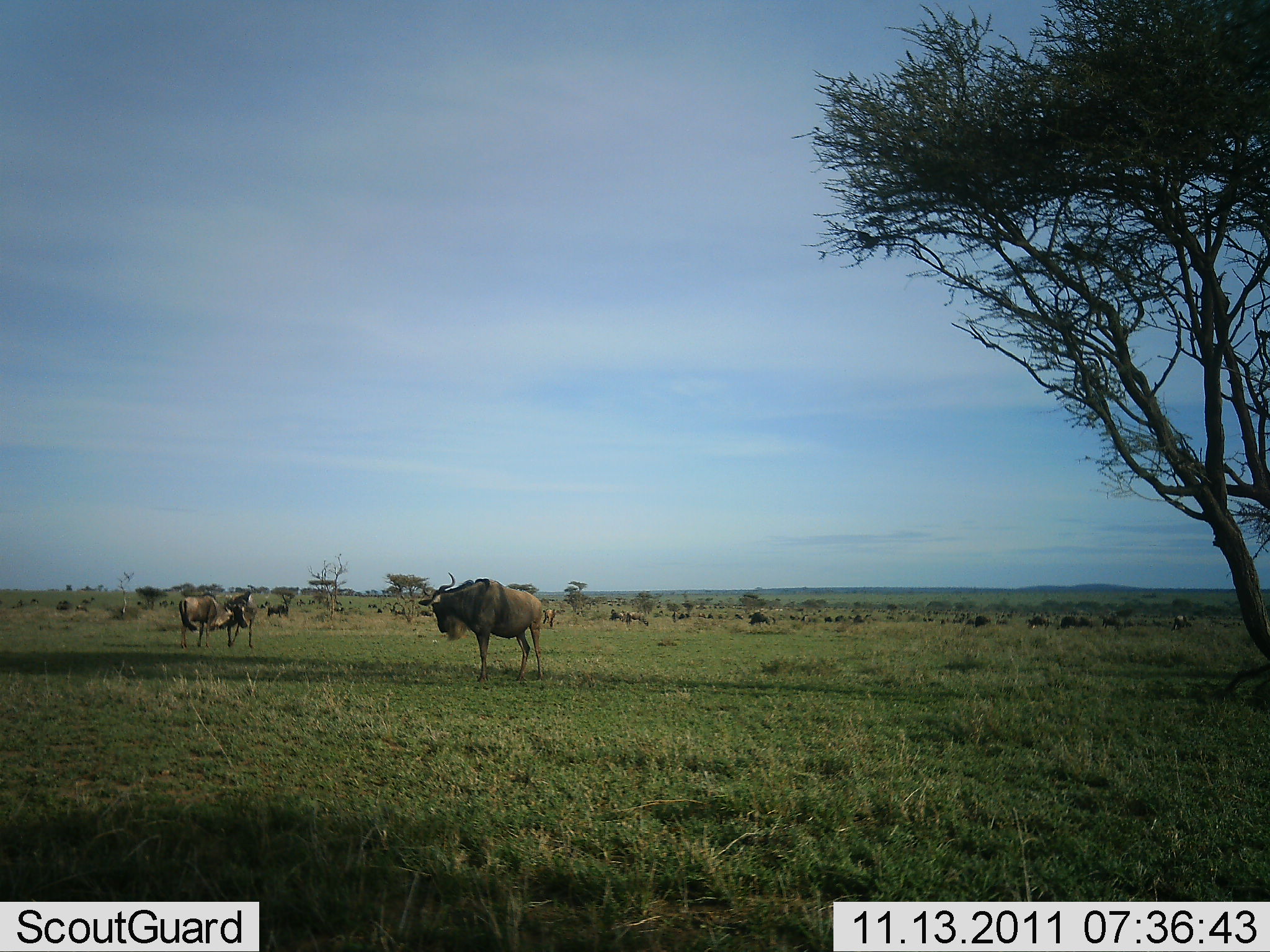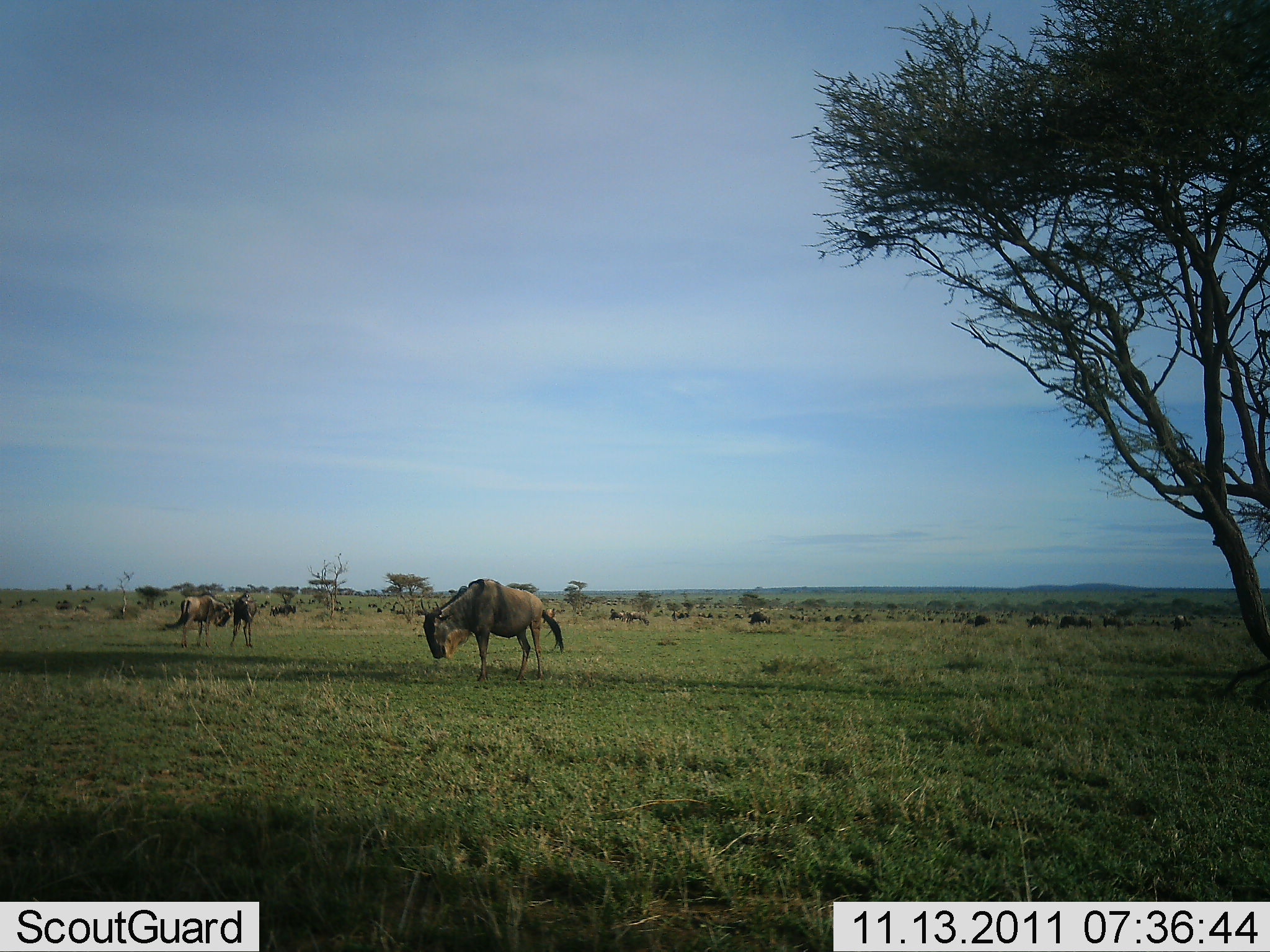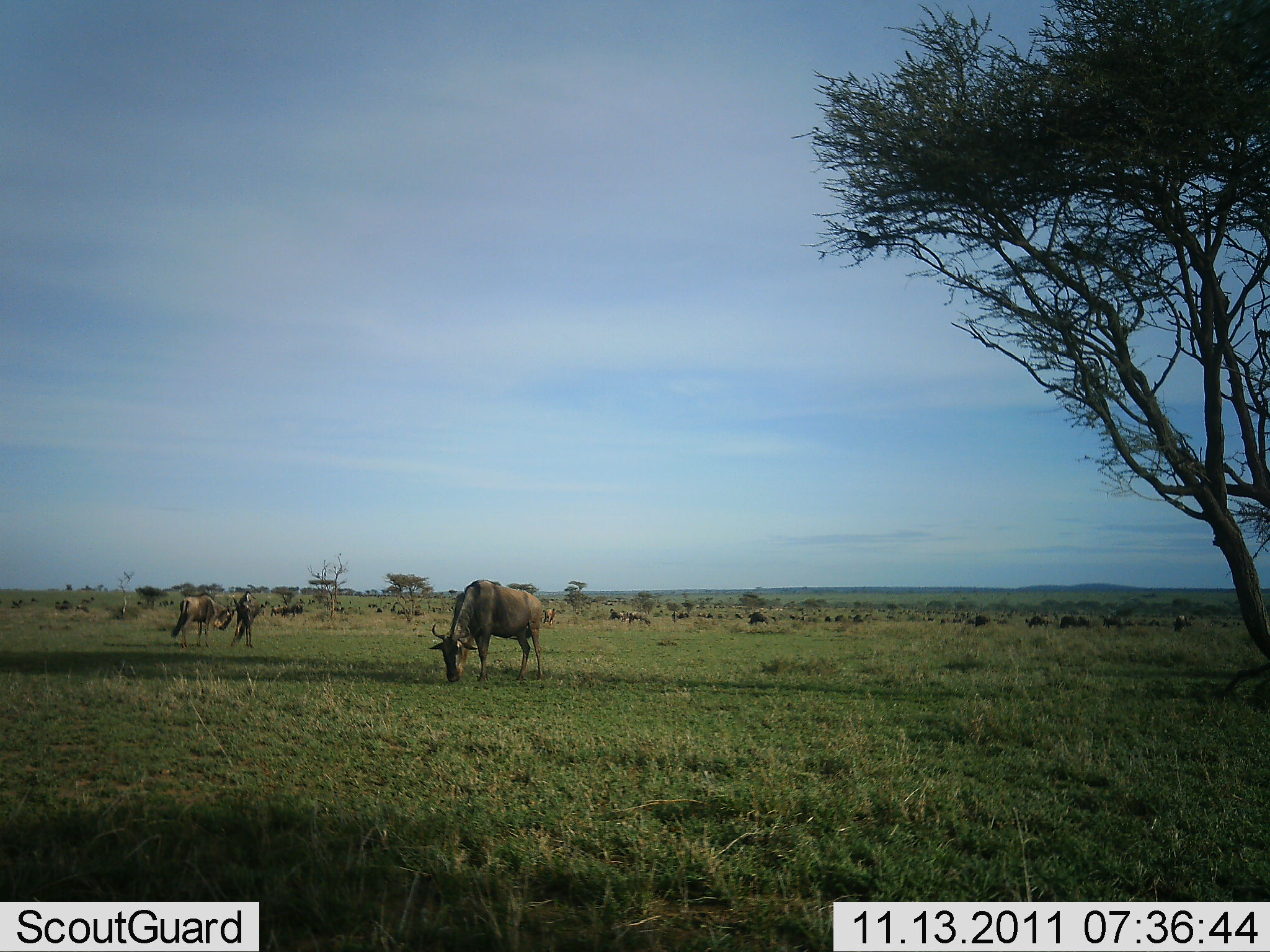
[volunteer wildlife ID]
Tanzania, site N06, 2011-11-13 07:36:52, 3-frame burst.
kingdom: Animalia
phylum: Chordata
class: Mammalia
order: Artiodactyla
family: Bovidae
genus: Connochaetes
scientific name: Connochaetes taurinus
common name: blue wildebeest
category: wildebeest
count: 4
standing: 50%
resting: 8%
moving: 8%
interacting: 0%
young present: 8%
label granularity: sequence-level